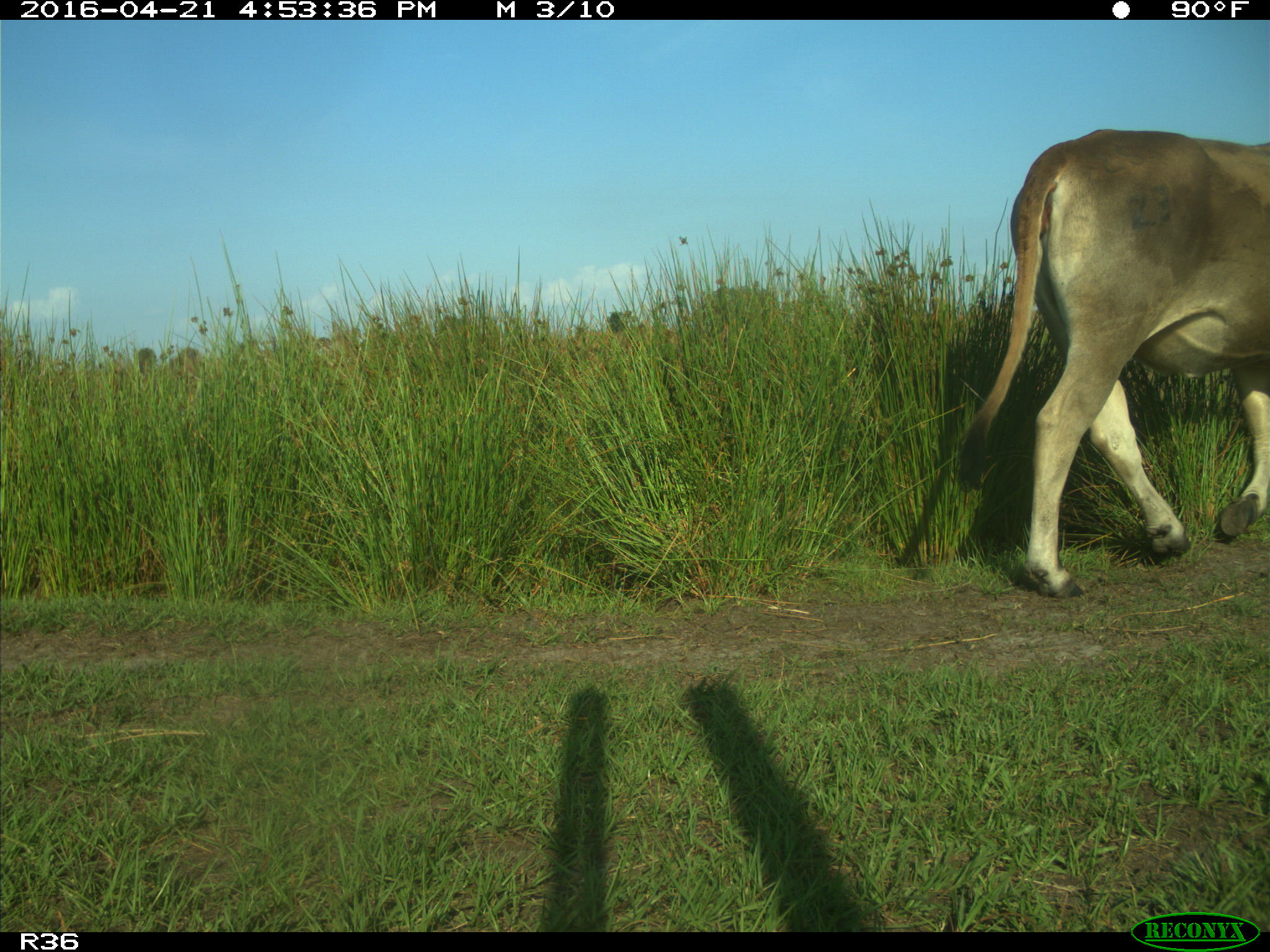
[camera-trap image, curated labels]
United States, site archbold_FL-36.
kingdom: Animalia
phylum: Chordata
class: Mammalia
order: Artiodactyla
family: Bovidae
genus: Bos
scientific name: Bos taurus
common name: domestic cow